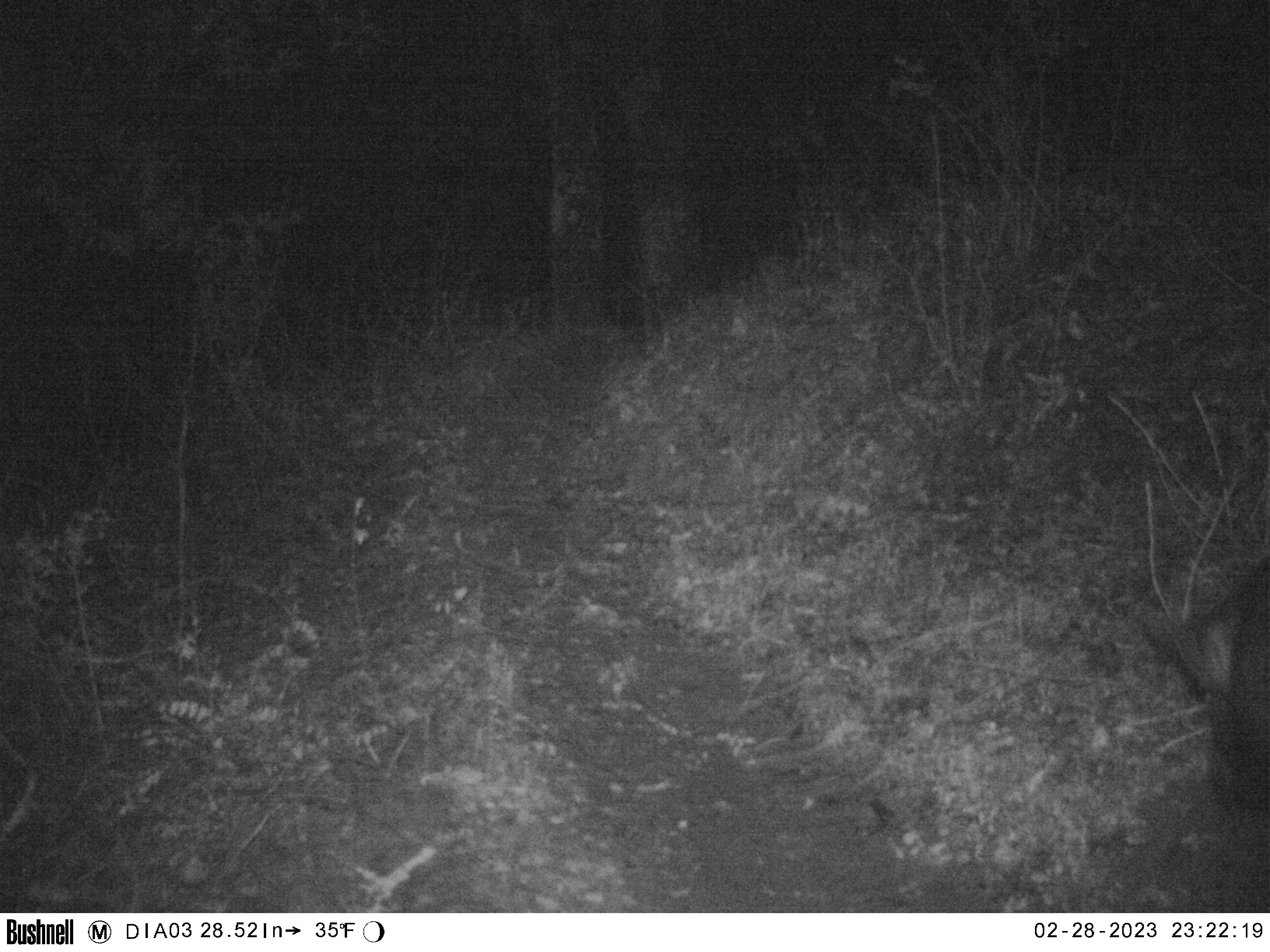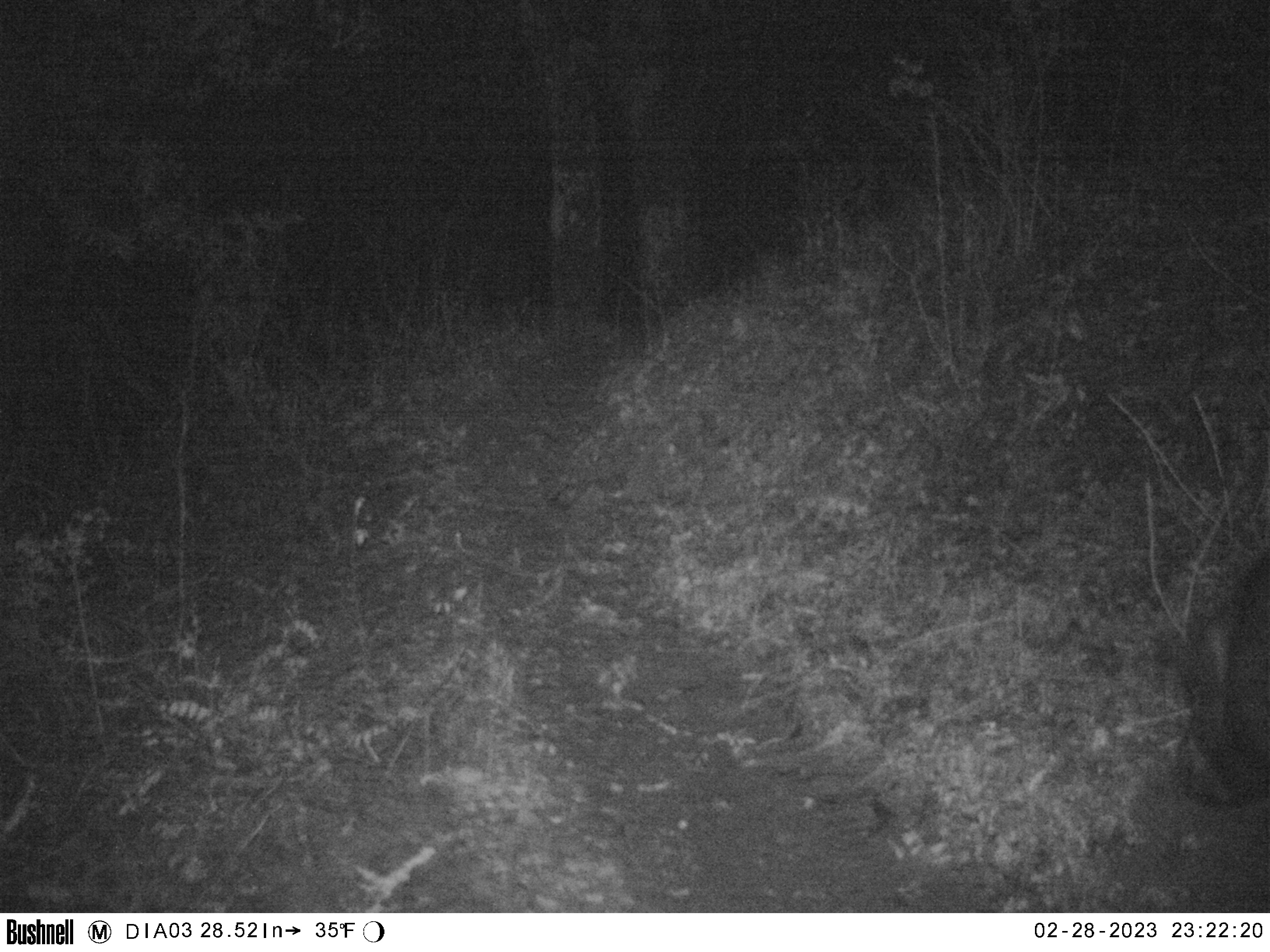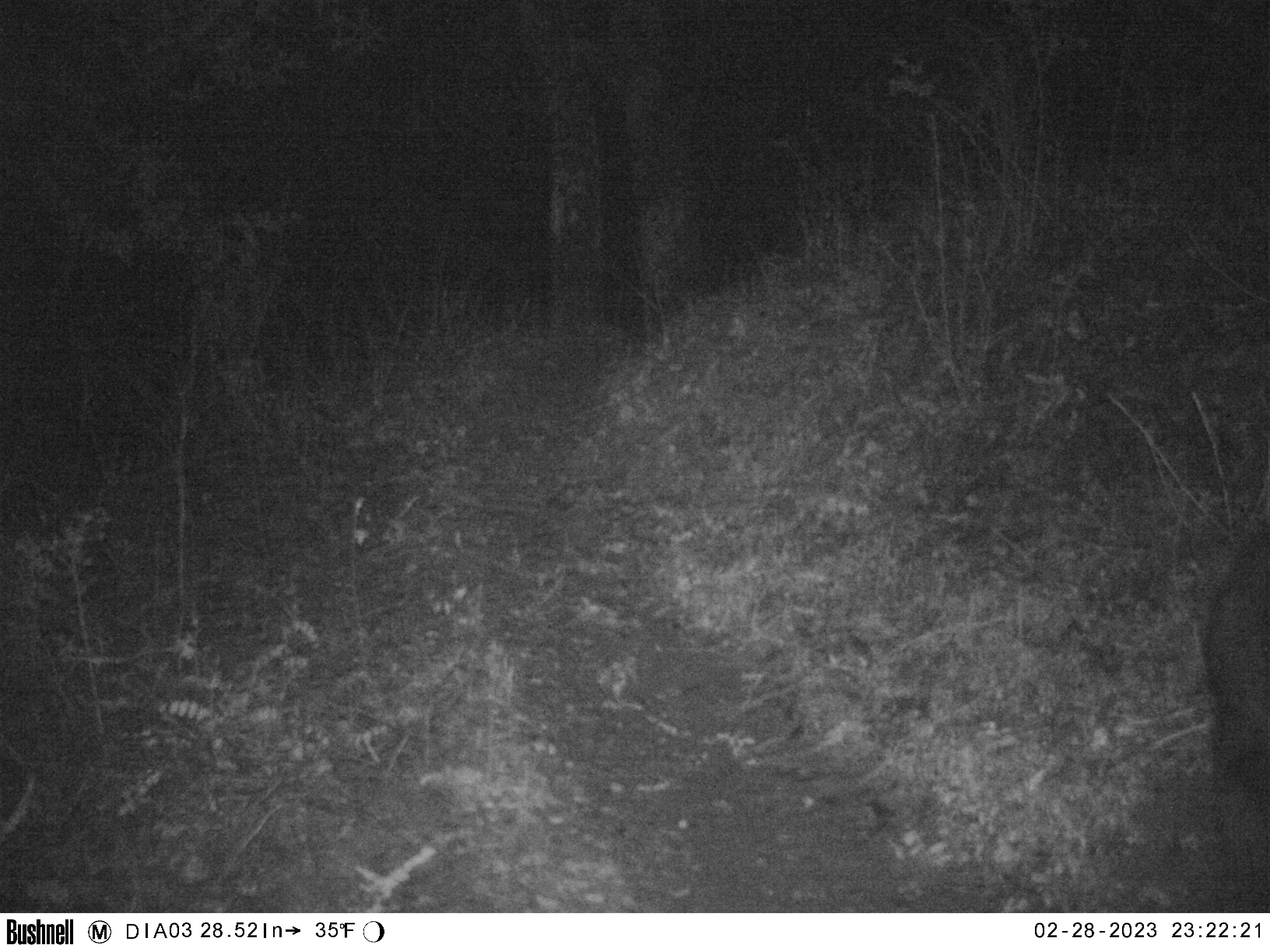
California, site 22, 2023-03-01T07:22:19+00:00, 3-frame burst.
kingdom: Animalia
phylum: Chordata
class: Mammalia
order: Artiodactyla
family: Suidae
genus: Sus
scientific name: Sus scrofa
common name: wild boar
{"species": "wild boar (Sus scrofa)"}